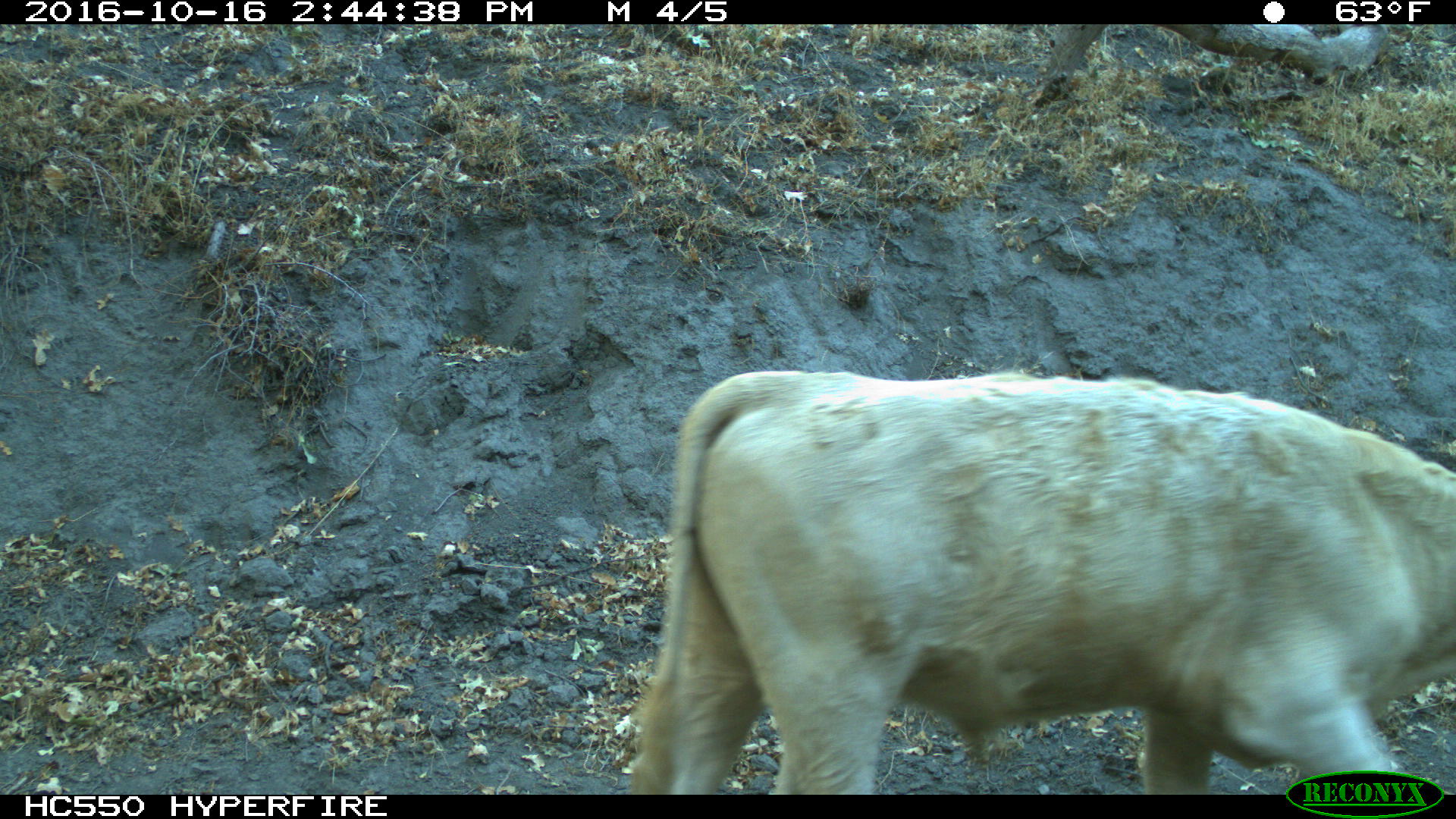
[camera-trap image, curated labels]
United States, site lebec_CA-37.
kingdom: Animalia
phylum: Chordata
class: Mammalia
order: Artiodactyla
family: Bovidae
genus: Bos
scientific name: Bos taurus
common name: domestic cow